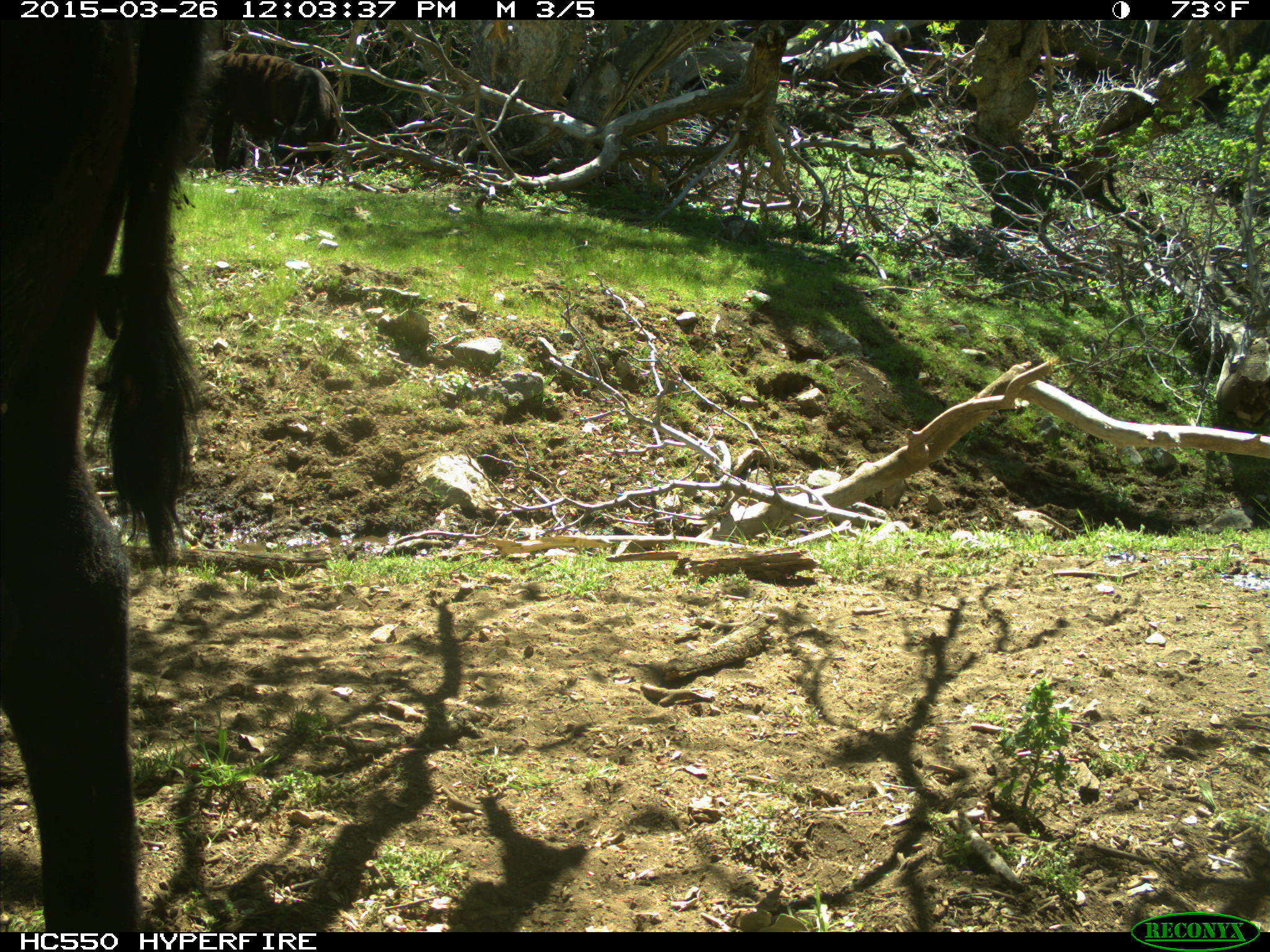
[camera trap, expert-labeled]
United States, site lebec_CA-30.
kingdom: Animalia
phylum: Chordata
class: Mammalia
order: Artiodactyla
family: Bovidae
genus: Bos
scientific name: Bos taurus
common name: domestic cow